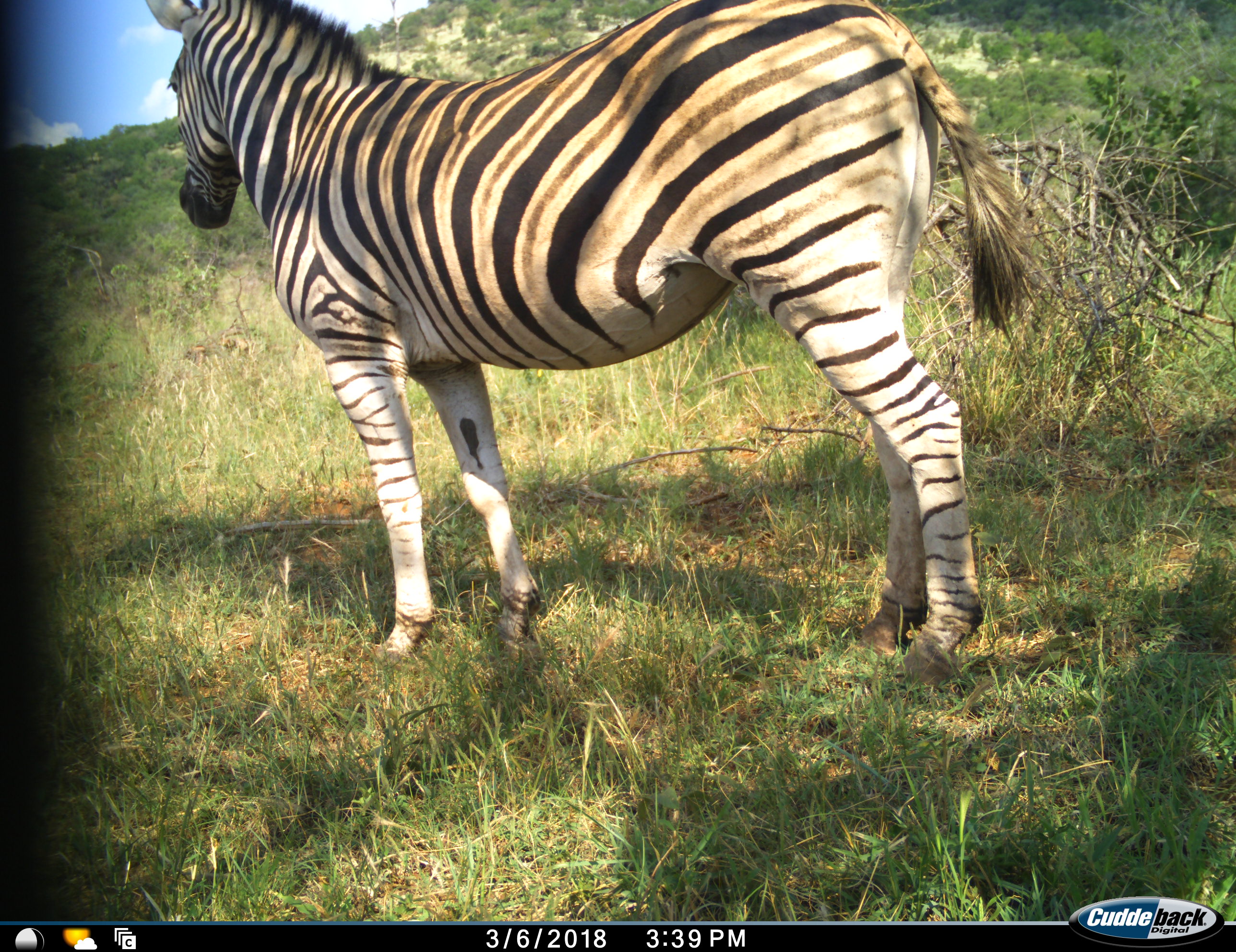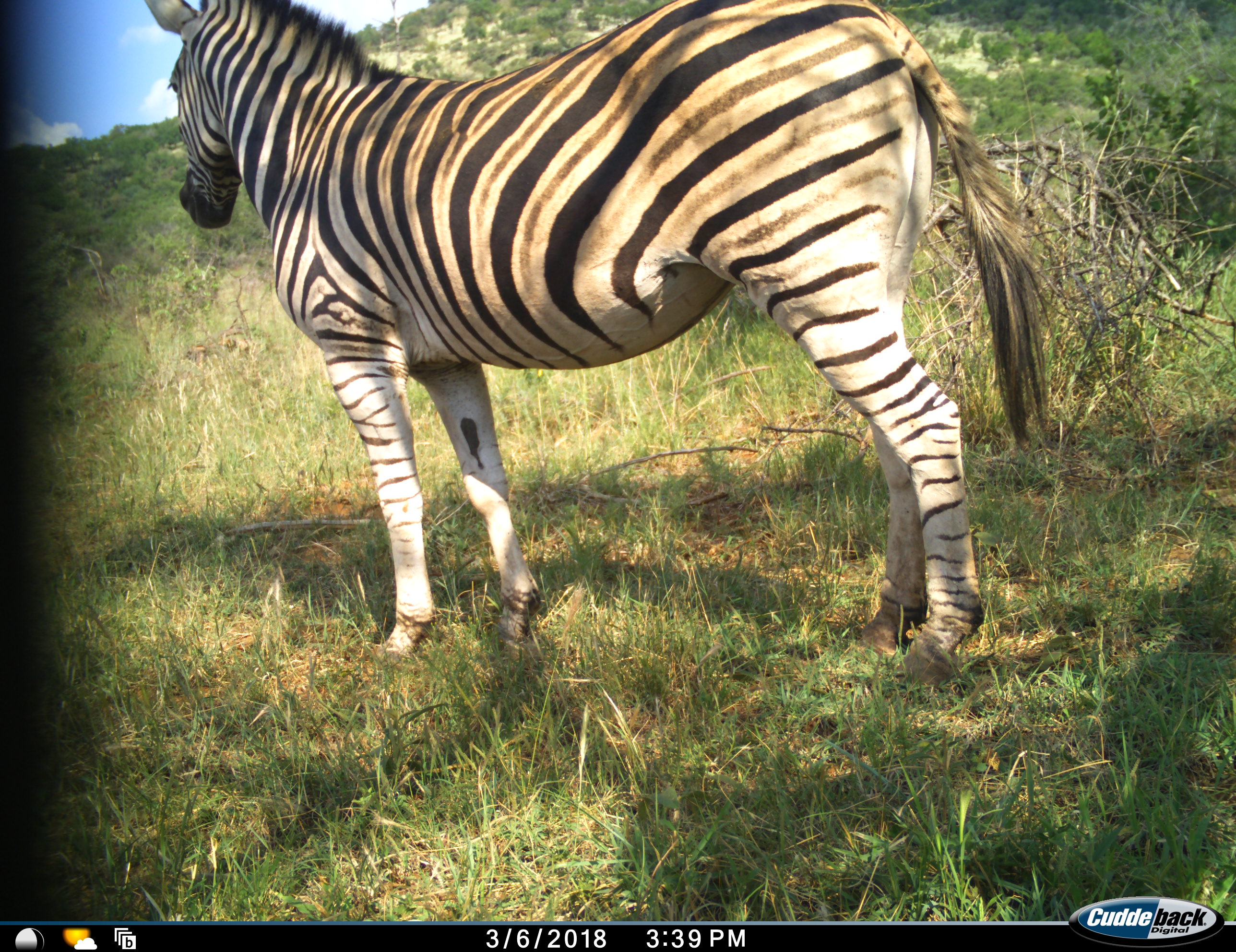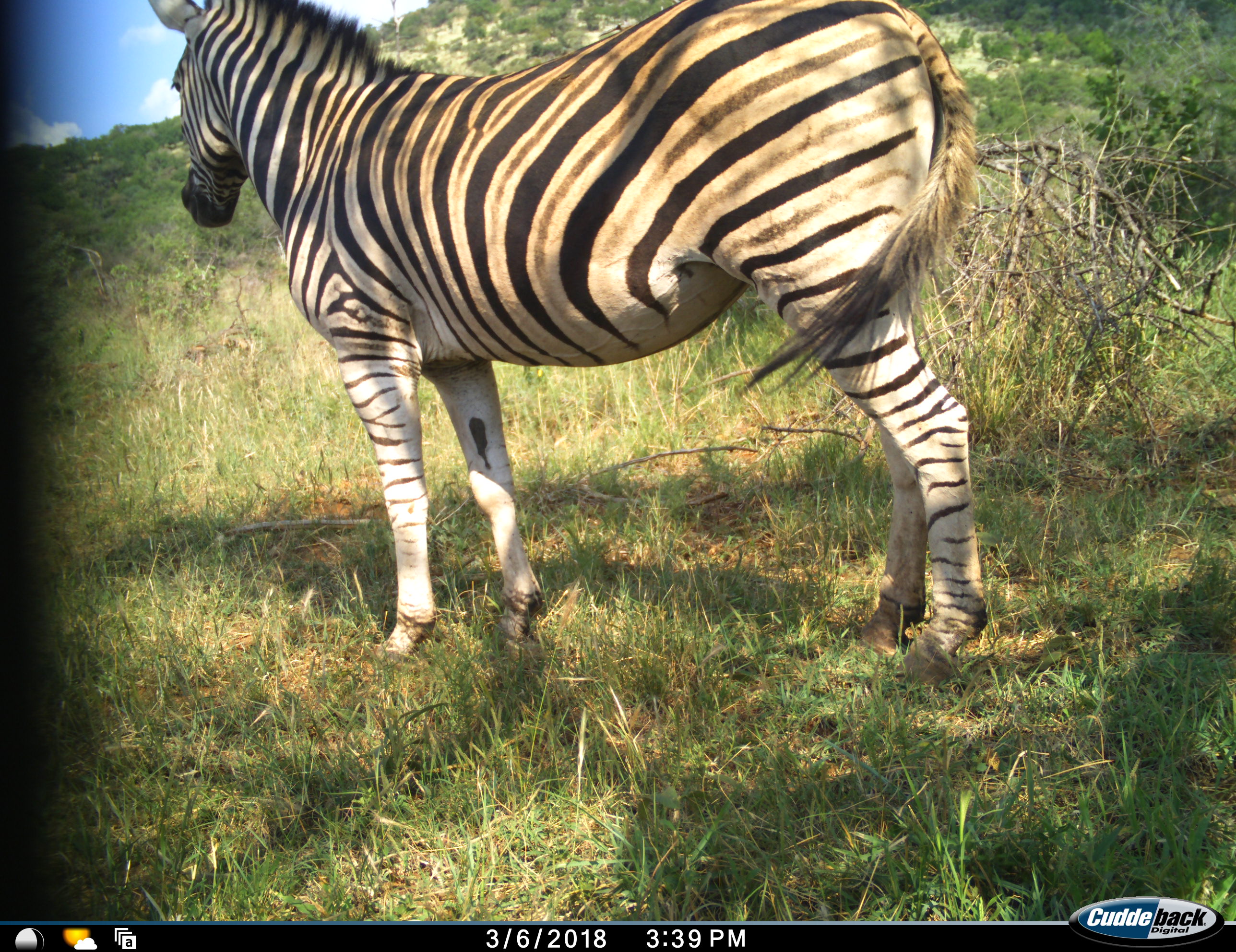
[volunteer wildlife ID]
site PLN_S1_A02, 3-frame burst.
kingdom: Animalia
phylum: Chordata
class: Mammalia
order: Perissodactyla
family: Equidae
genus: Equus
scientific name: Equus quagga burchellii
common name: burchell's zebra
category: zebraburchells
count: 1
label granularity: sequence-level